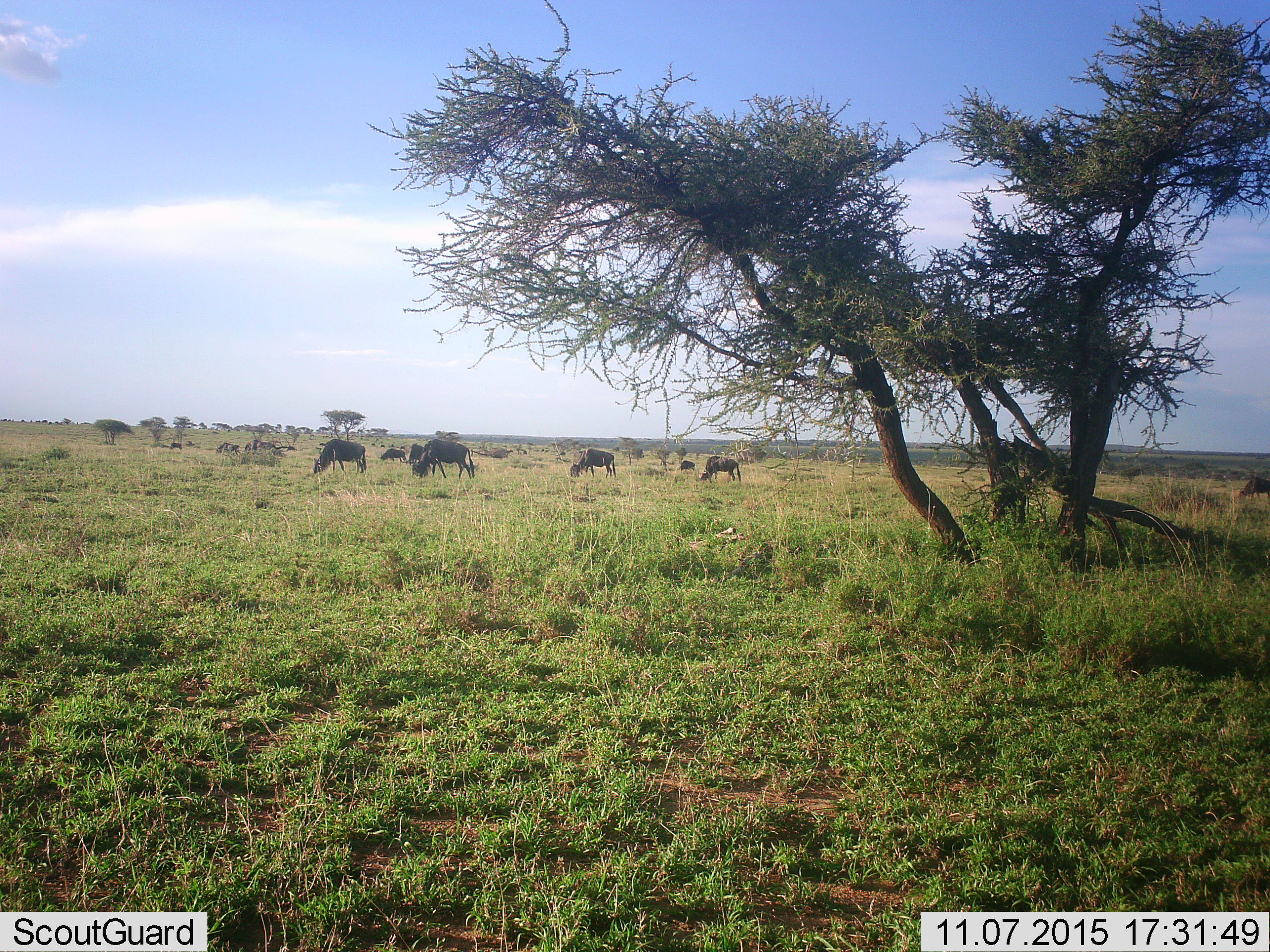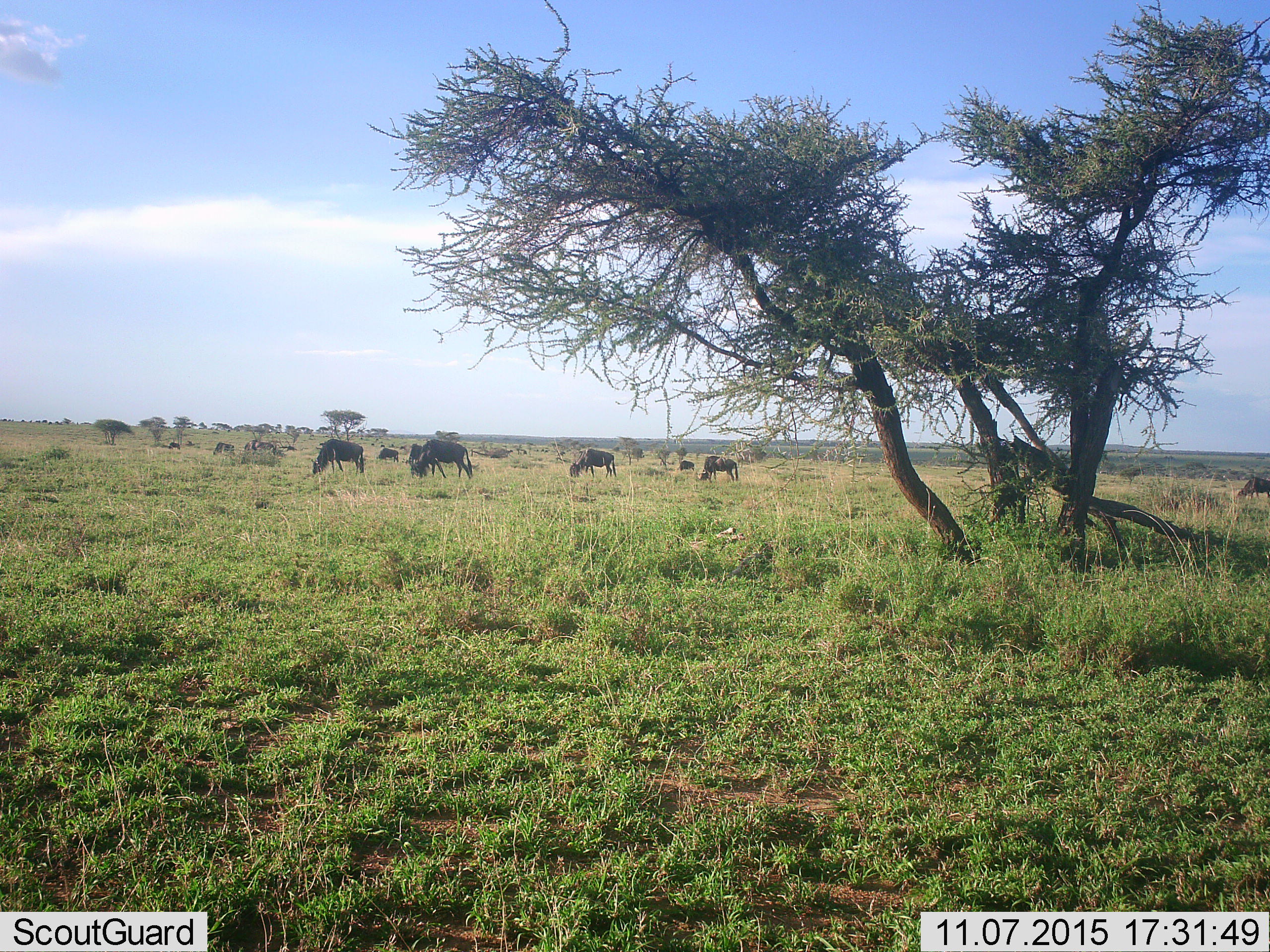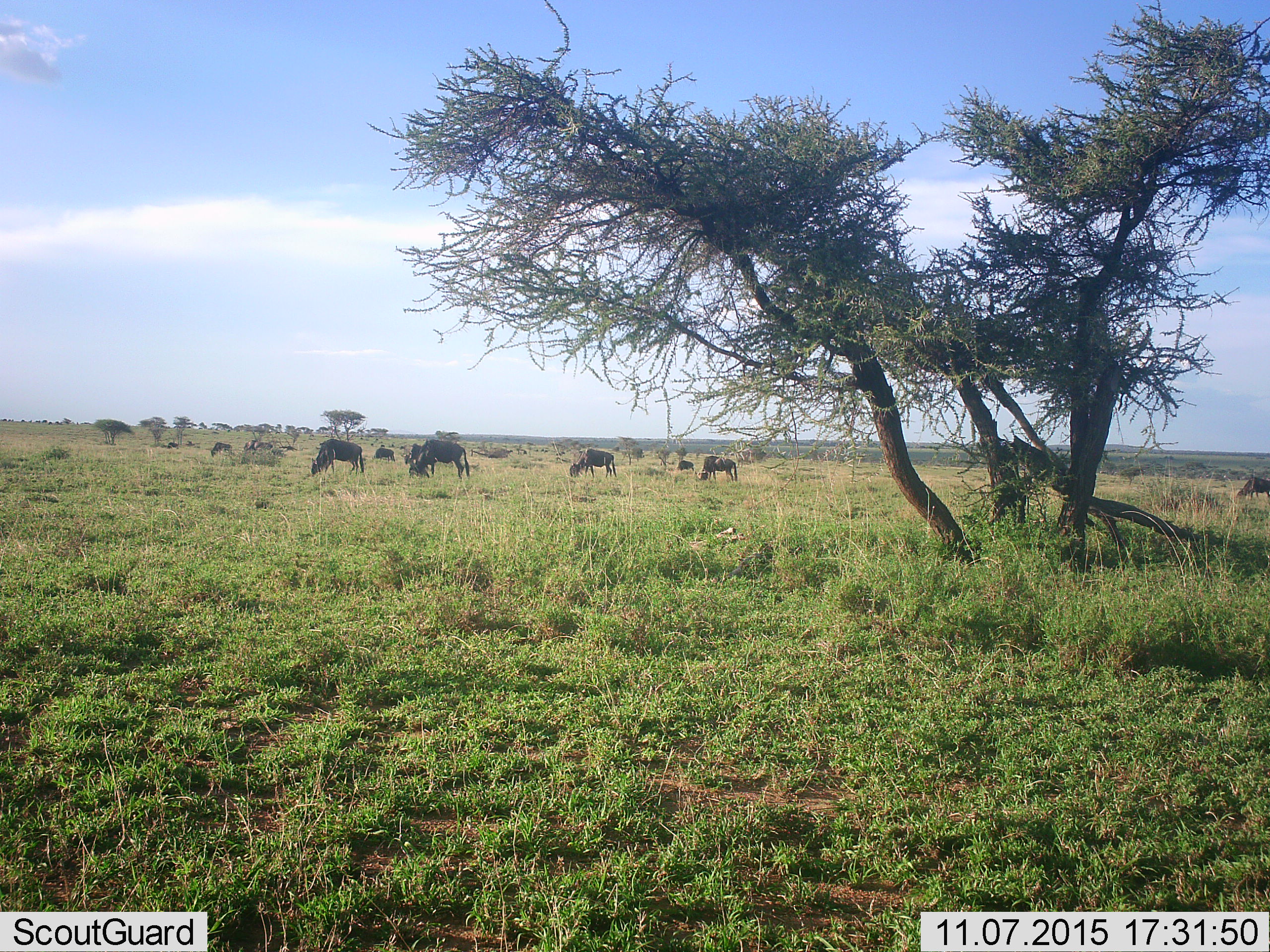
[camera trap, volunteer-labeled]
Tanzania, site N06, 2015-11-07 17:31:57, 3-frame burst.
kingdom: Animalia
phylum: Chordata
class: Mammalia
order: Artiodactyla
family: Bovidae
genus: Connochaetes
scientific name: Connochaetes taurinus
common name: blue wildebeest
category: wildebeest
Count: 11-50.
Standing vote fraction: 38%.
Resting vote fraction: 0%.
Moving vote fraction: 50%.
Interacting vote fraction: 0%.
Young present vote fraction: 0%.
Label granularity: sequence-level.